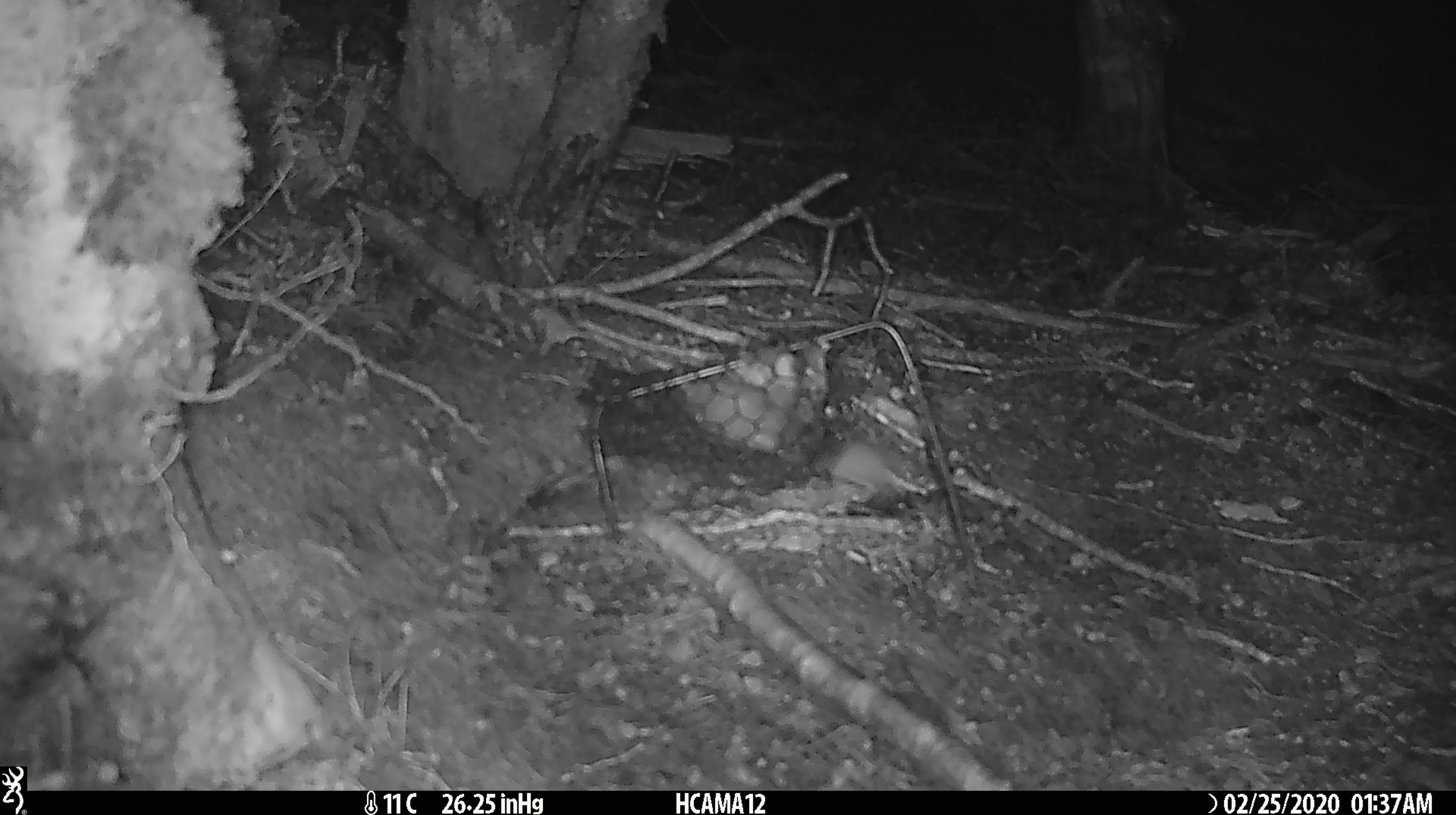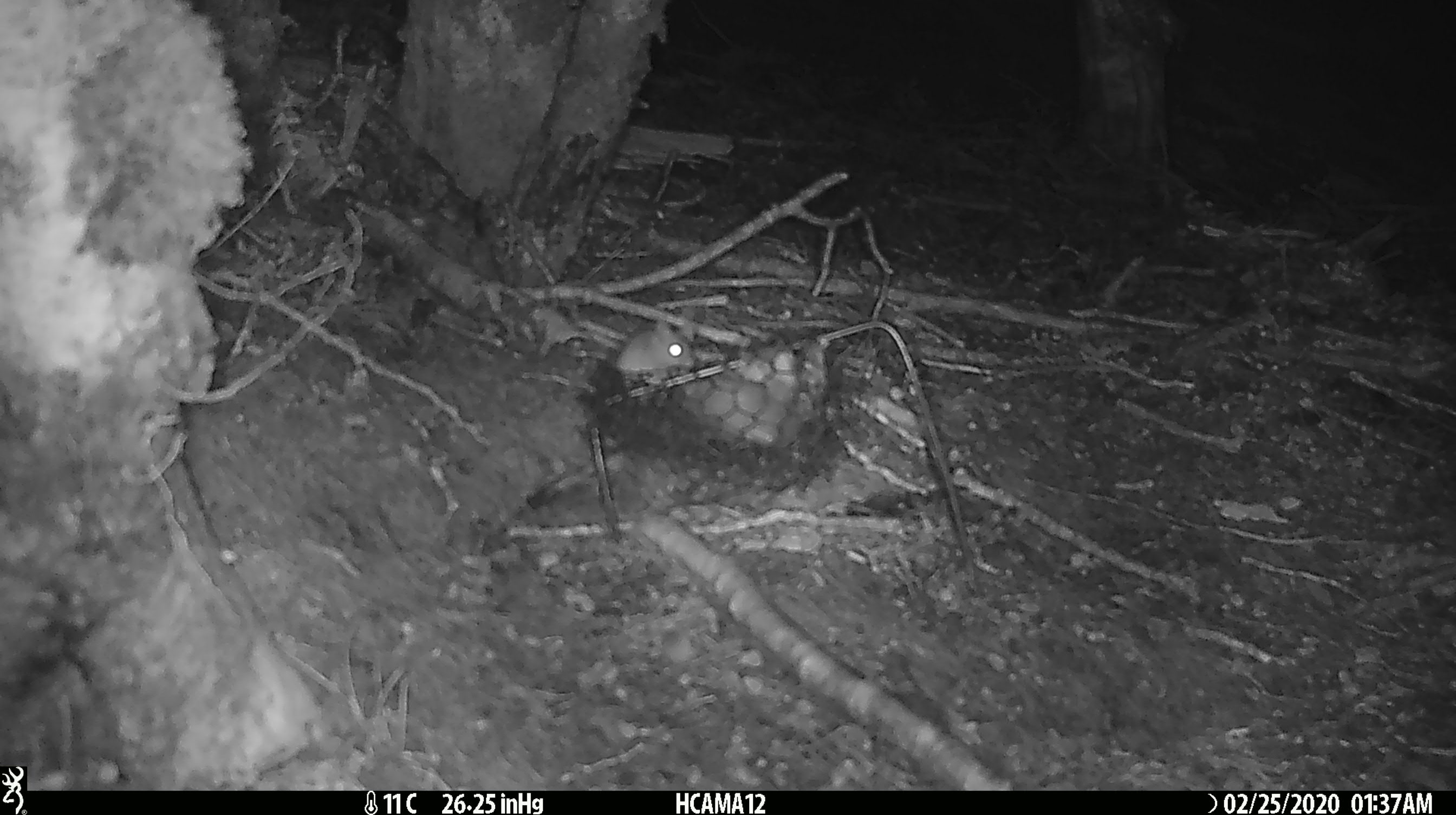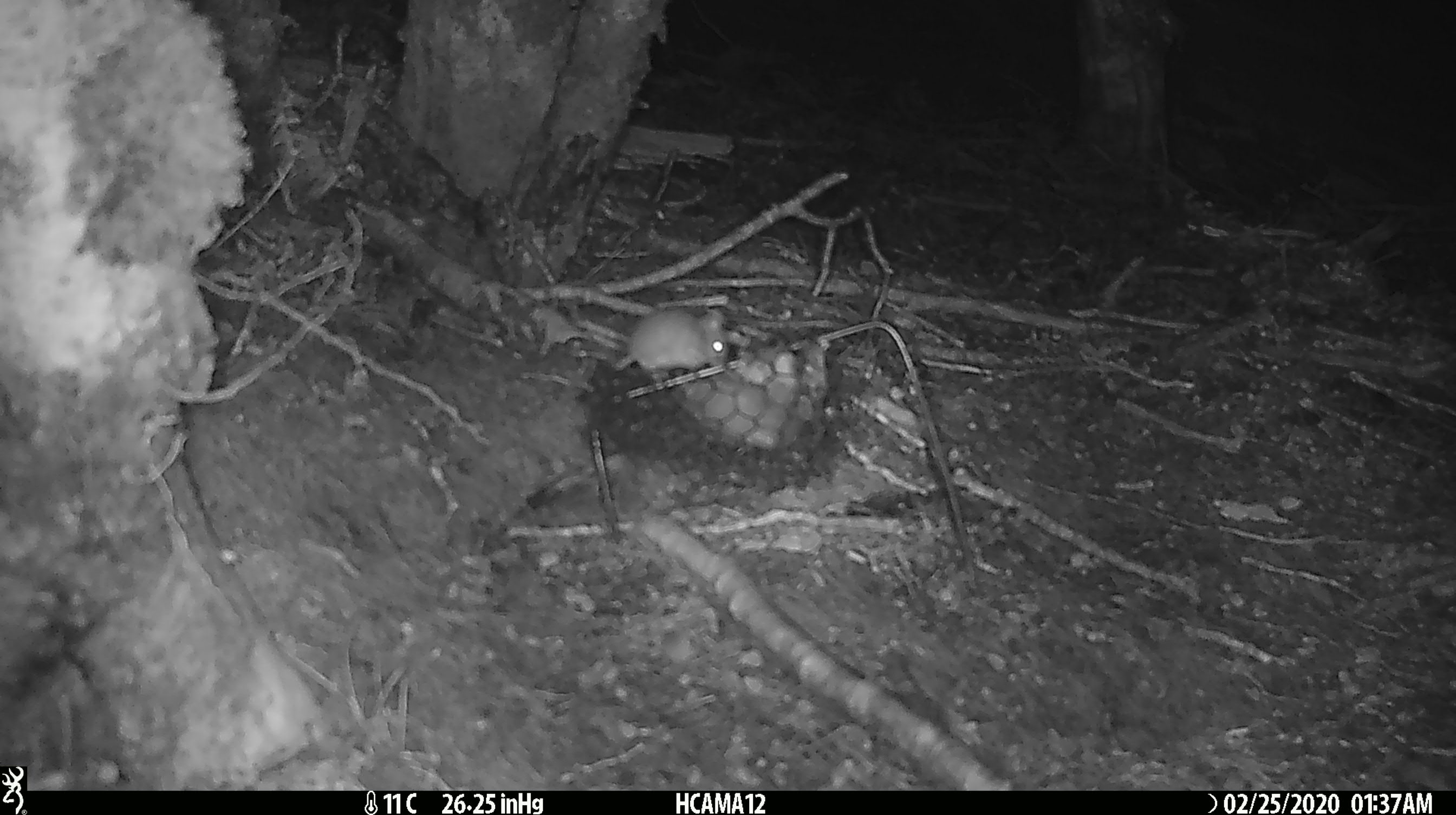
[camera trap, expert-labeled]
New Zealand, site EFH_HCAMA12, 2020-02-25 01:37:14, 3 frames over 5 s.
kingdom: Animalia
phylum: Chordata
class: Mammalia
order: Rodentia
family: Muridae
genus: Mus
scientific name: Mus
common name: mouse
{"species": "mouse (Mus)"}